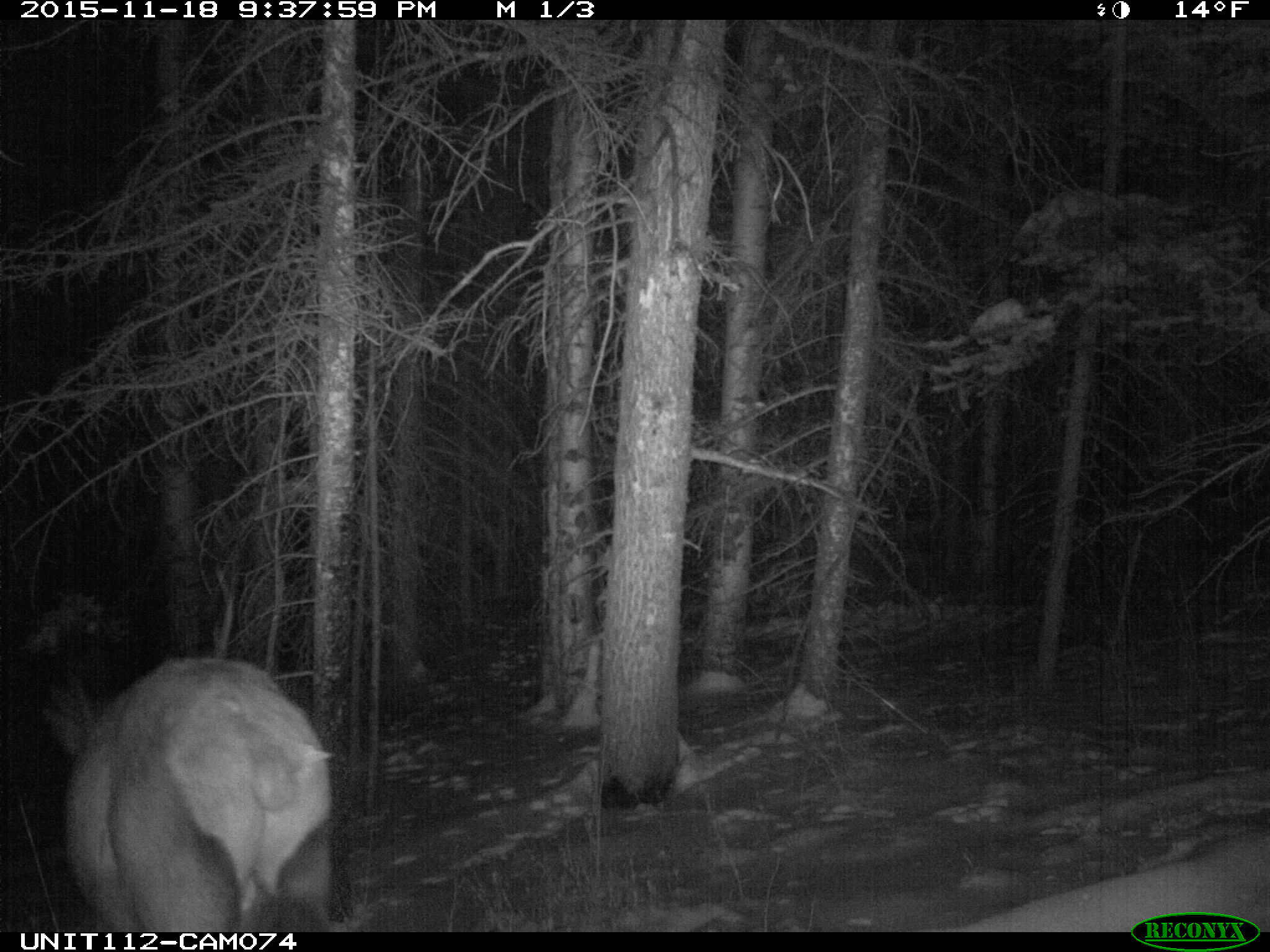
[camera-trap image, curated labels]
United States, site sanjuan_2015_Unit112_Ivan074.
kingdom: Animalia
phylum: Chordata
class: Mammalia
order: Artiodactyla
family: Cervidae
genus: Cervus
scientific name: Cervus elaphus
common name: red deer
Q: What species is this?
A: Cervus elaphus (red deer).